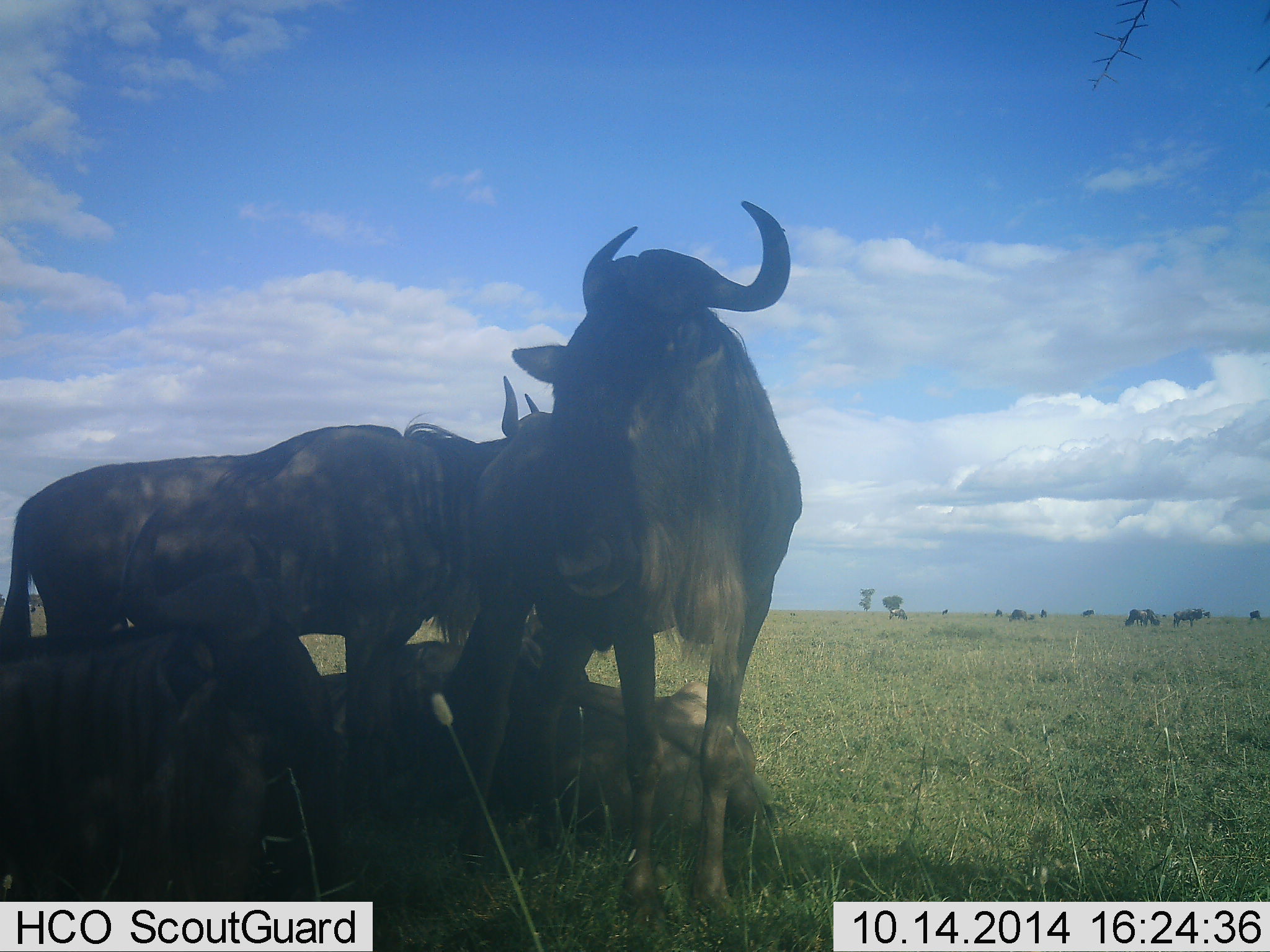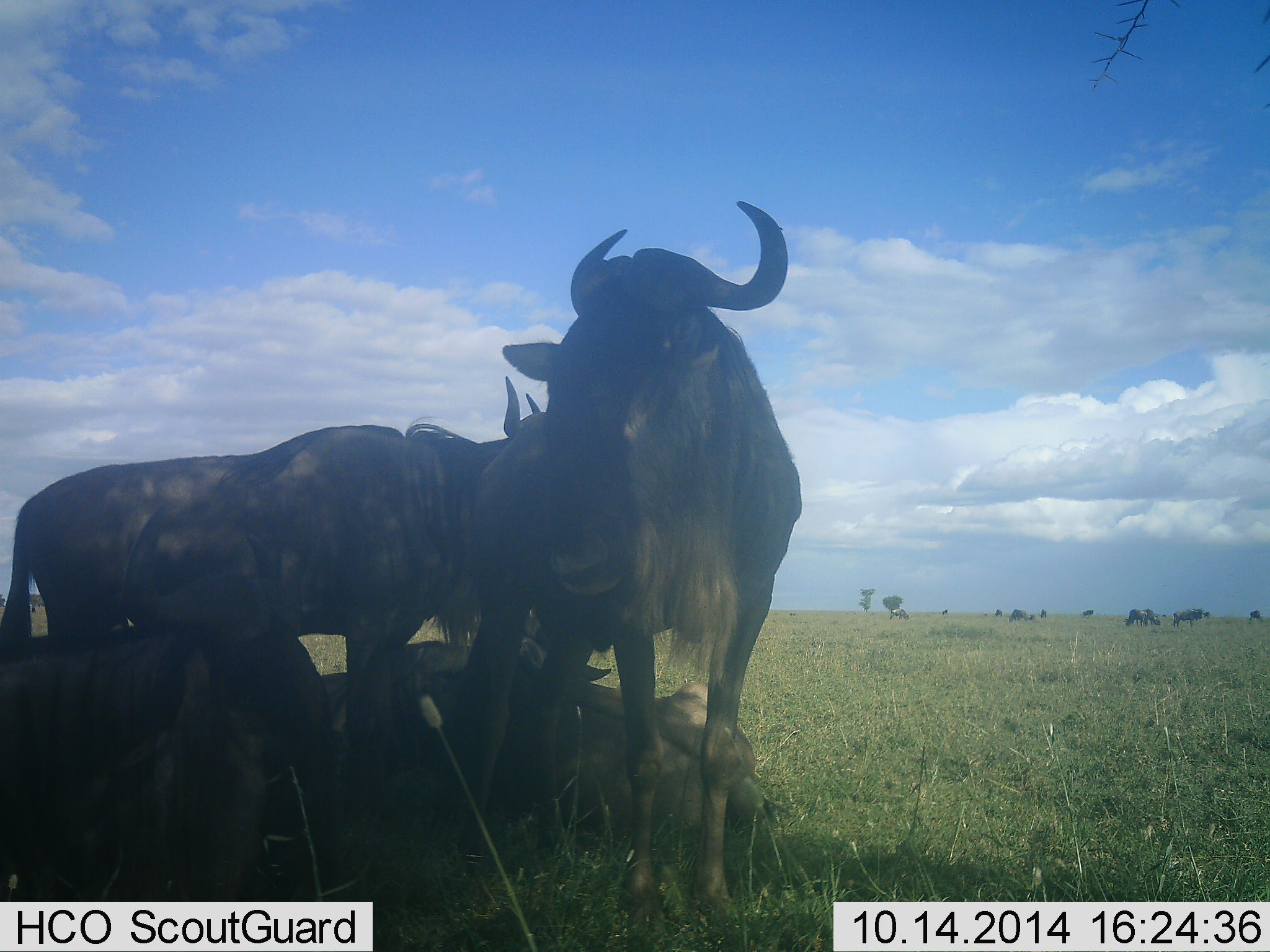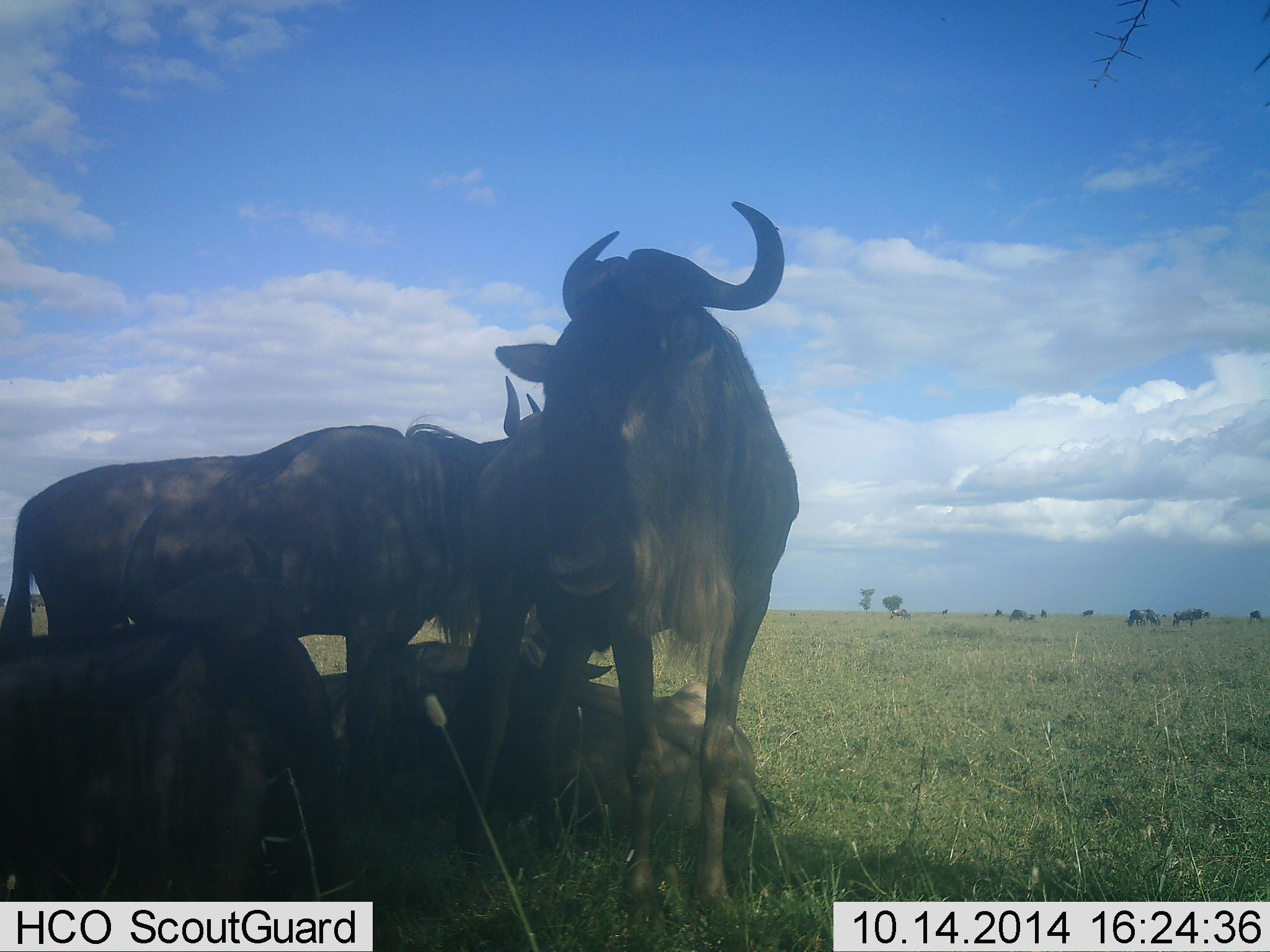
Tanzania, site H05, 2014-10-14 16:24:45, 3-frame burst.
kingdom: Animalia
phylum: Chordata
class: Mammalia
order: Artiodactyla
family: Bovidae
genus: Connochaetes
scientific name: Connochaetes taurinus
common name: blue wildebeest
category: wildebeest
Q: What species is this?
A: Wildebeest (blue wildebeest) (Connochaetes taurinus).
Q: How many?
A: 5.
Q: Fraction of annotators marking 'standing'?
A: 80%.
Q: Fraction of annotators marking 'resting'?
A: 100%.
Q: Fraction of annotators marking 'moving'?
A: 0%.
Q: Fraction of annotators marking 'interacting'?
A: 20%.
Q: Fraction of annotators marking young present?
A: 0%.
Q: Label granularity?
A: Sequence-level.